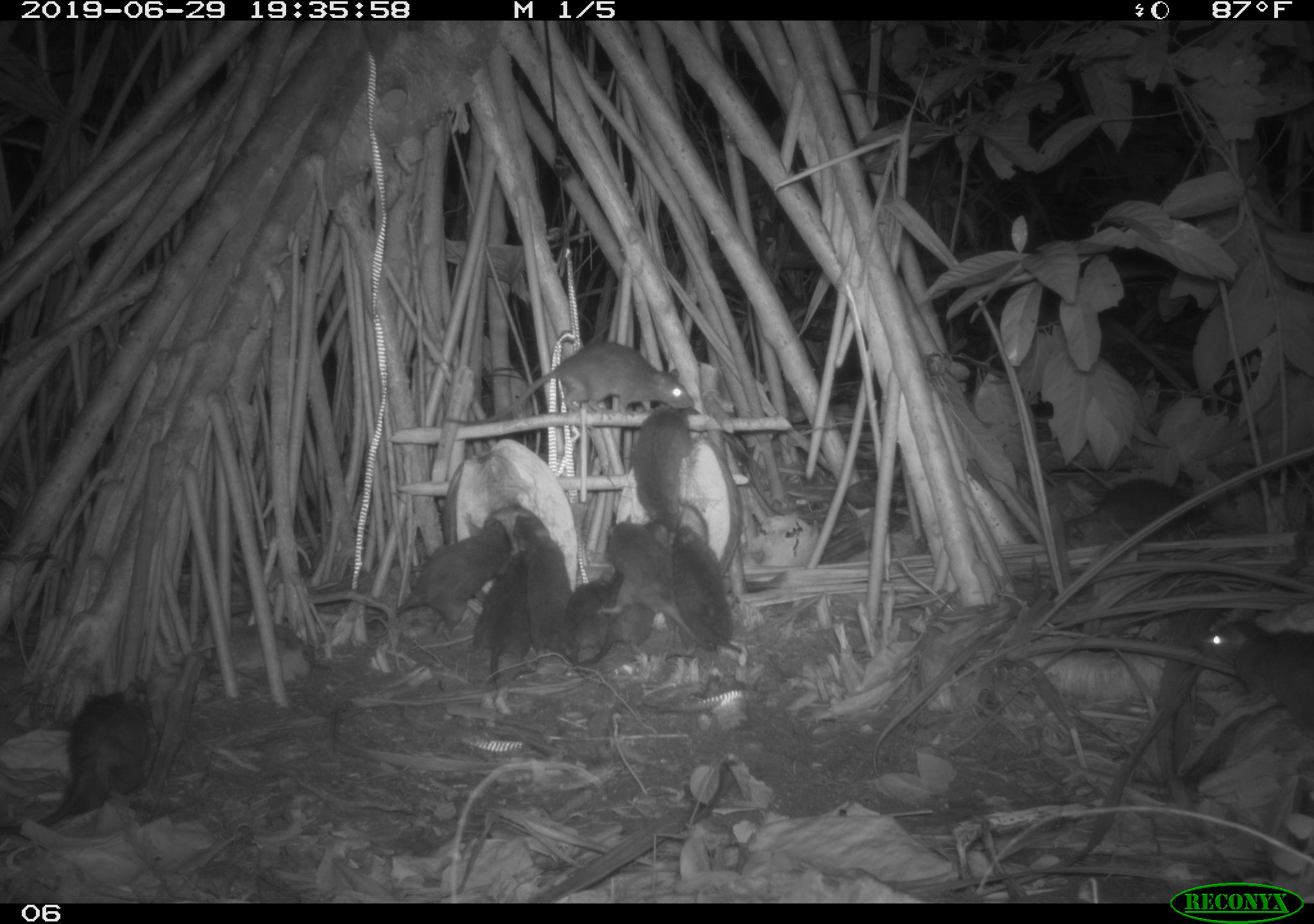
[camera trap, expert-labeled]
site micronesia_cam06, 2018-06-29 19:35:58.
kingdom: Animalia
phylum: Chordata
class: Mammalia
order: Rodentia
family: Muridae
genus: Rattus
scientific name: Rattus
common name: rat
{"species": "rat (Rattus)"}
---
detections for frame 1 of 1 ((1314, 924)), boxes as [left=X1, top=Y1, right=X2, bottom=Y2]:
rat: [left=0, top=678, right=158, bottom=842]; [left=438, top=336, right=697, bottom=428]; [left=626, top=394, right=762, bottom=535]; [left=377, top=512, right=516, bottom=633]; [left=602, top=513, right=718, bottom=656]; [left=1199, top=617, right=1314, bottom=744]; [left=509, top=509, right=594, bottom=676]; [left=584, top=520, right=676, bottom=669]; [left=1041, top=473, right=1218, bottom=550]; [left=667, top=522, right=744, bottom=655]; [left=470, top=550, right=537, bottom=685]; [left=561, top=575, right=618, bottom=672]